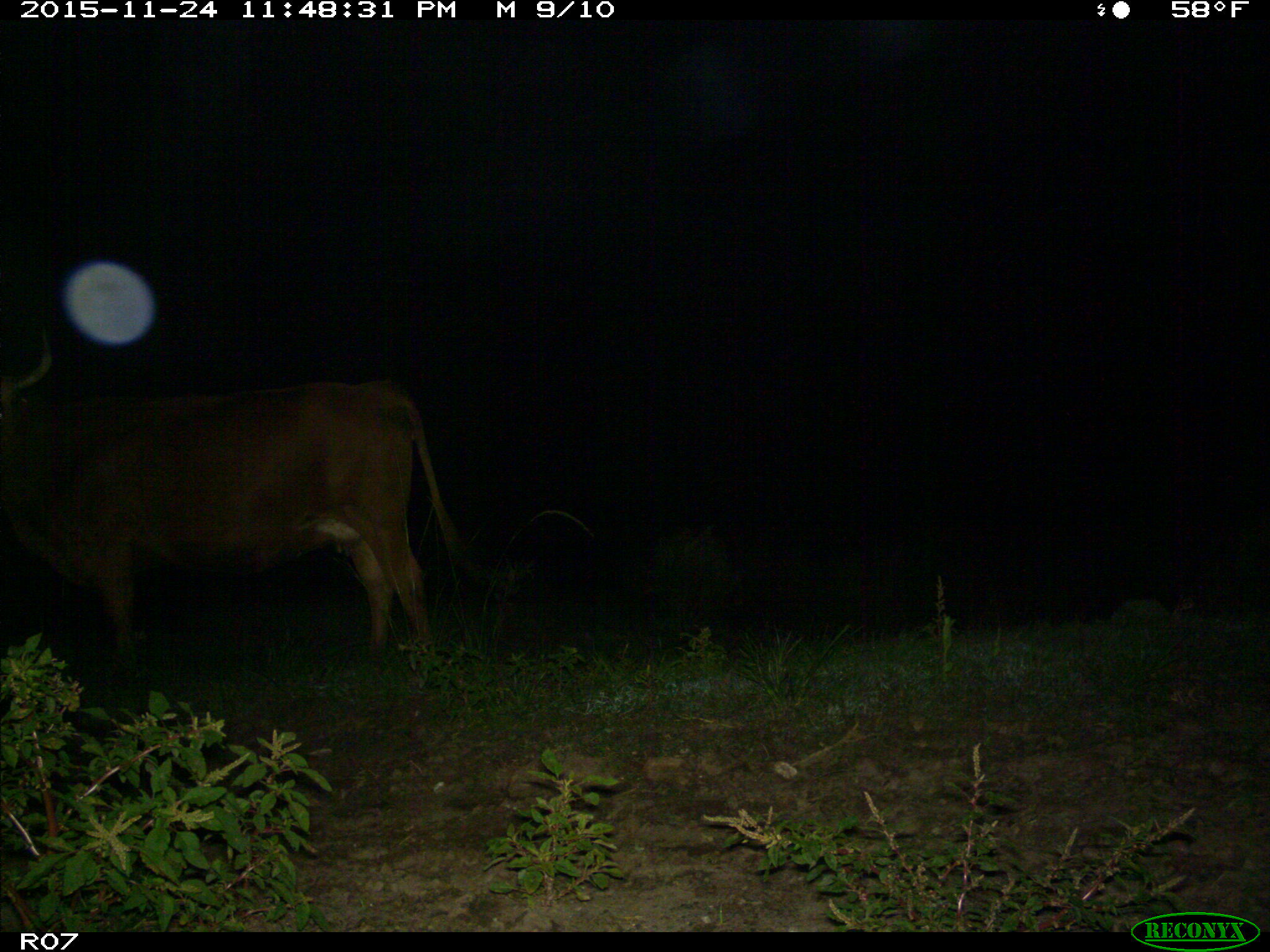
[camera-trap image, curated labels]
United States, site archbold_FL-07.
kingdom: Animalia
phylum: Chordata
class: Mammalia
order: Artiodactyla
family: Bovidae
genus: Bos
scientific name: Bos taurus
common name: domestic cow